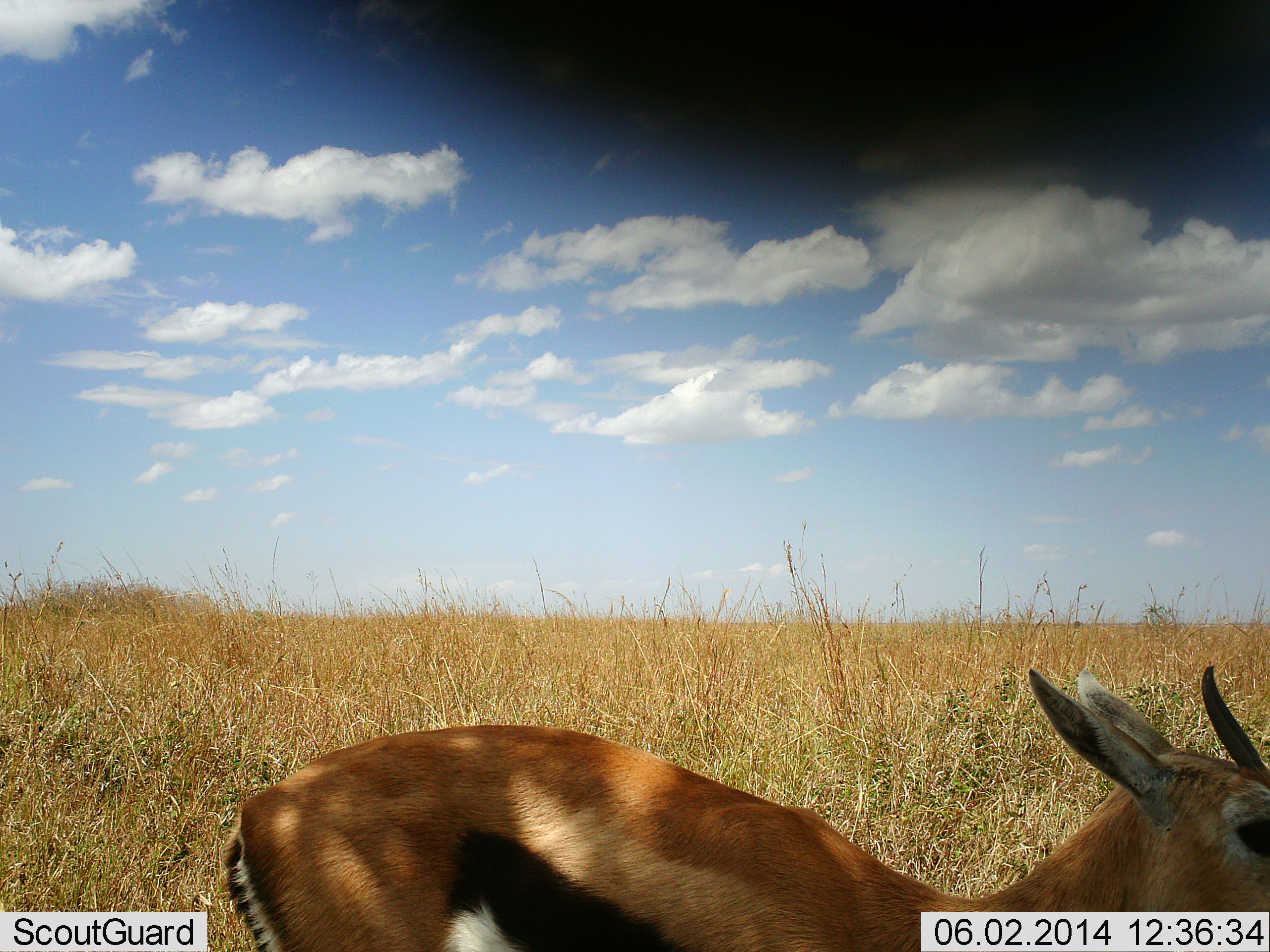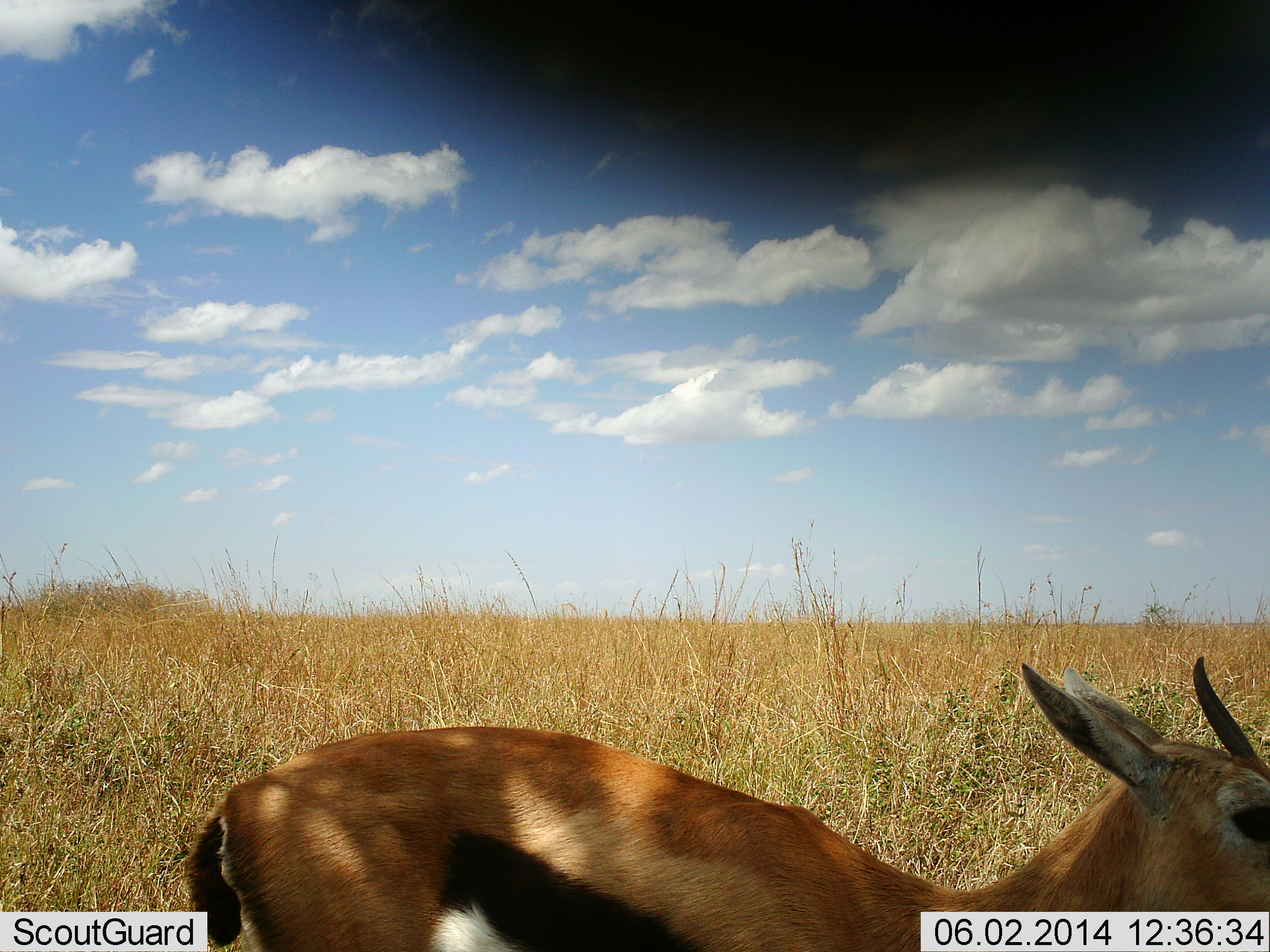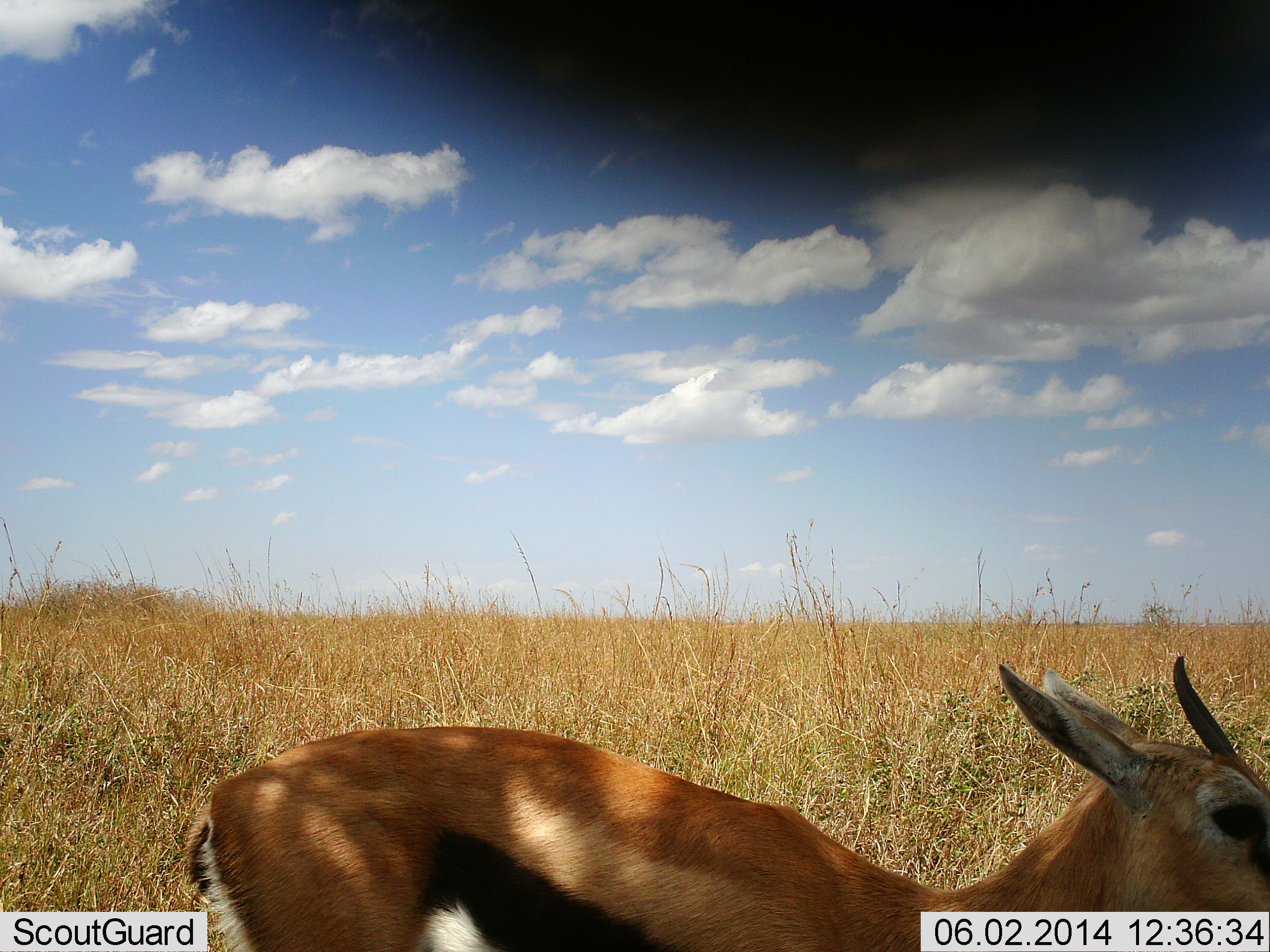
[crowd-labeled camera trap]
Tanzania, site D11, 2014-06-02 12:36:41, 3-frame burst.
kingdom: Animalia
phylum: Chordata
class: Mammalia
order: Artiodactyla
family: Bovidae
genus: Eudorcas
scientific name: Eudorcas thomsonii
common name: thomson's gazelle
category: gazellethomsons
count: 1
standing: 80%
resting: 0%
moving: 20%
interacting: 0%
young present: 0%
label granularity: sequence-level